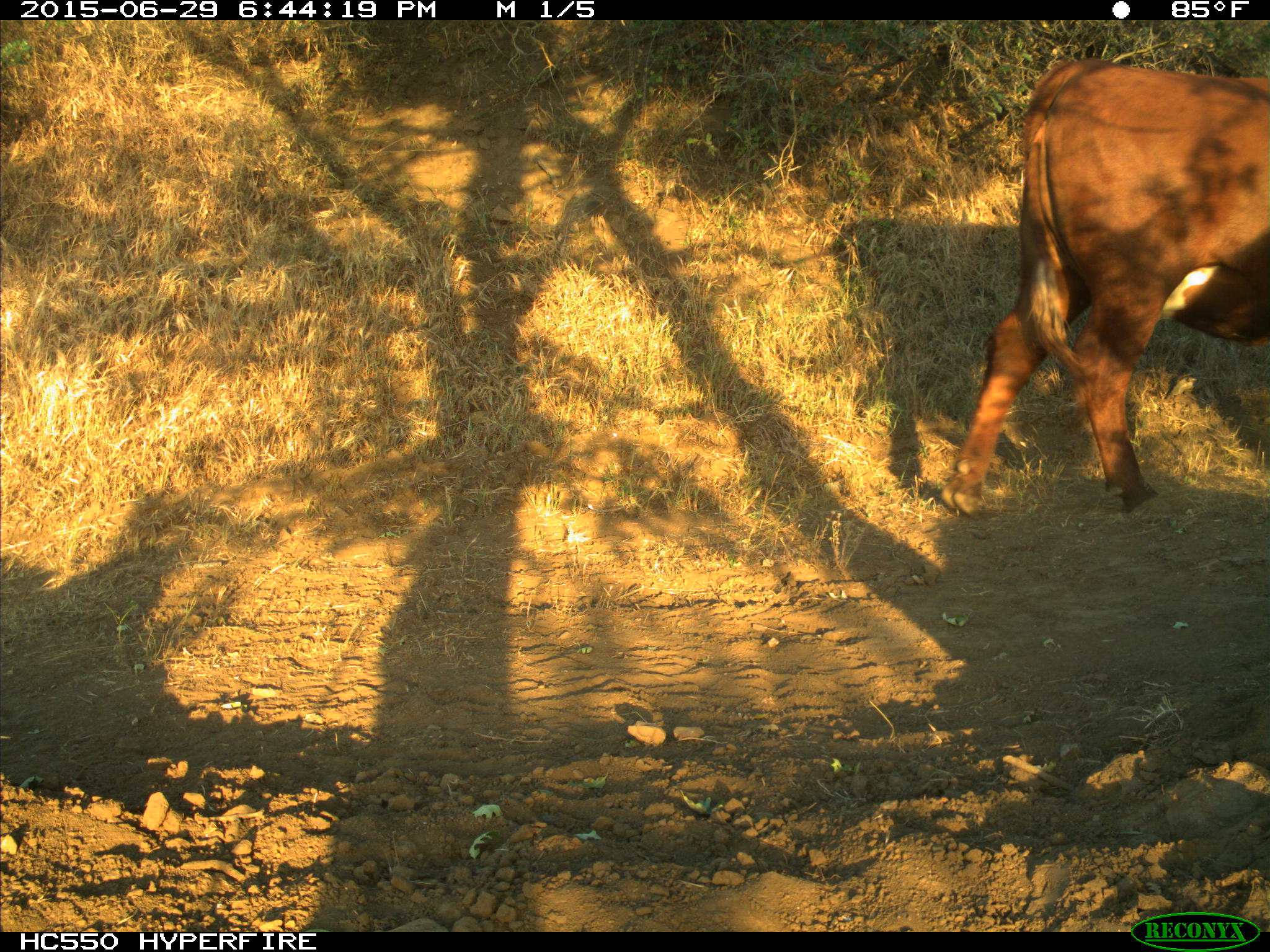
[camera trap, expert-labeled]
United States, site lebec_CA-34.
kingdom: Animalia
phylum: Chordata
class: Mammalia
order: Artiodactyla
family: Bovidae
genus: Bos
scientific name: Bos taurus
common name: domestic cow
Bos taurus (domestic cow).